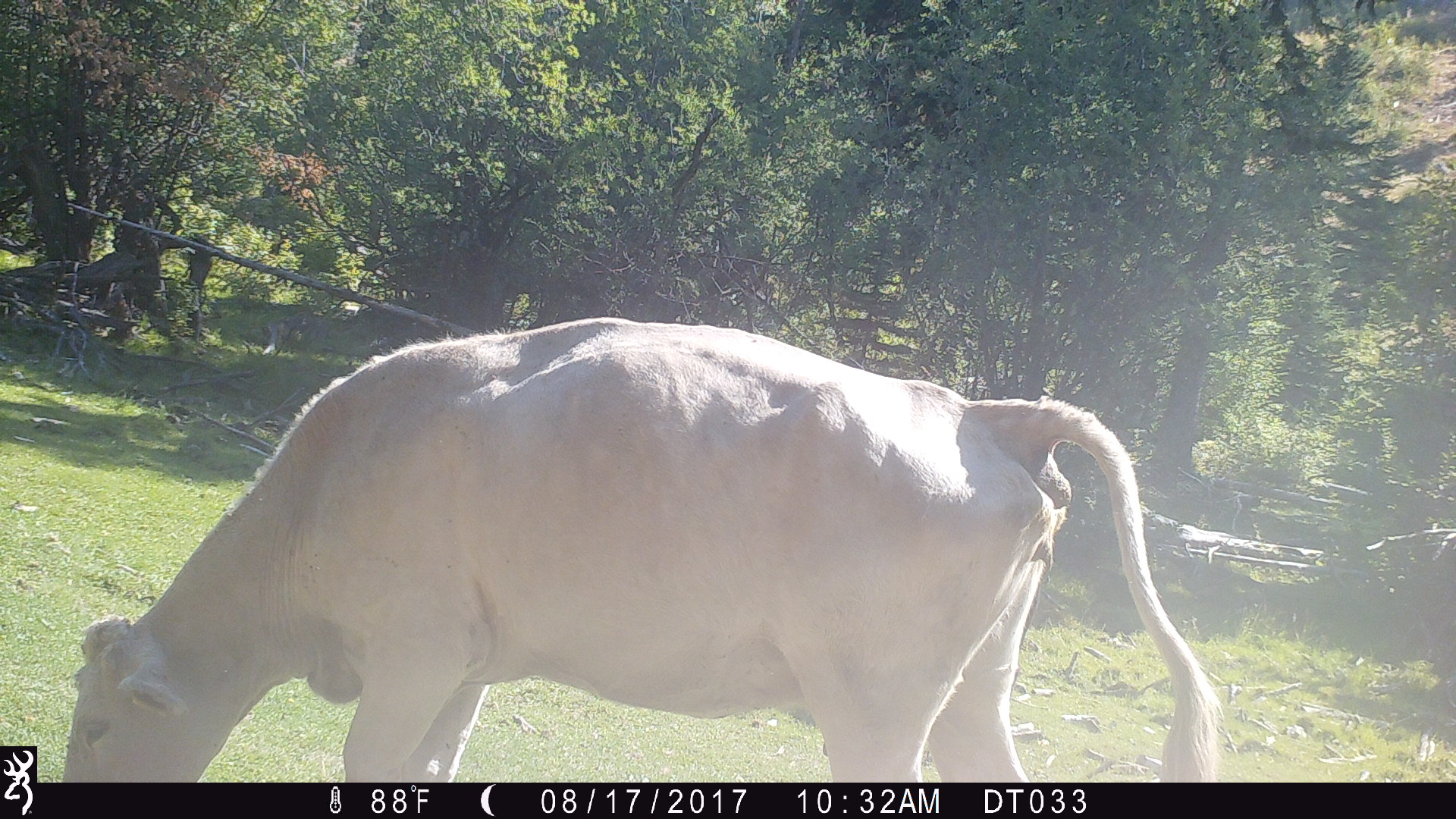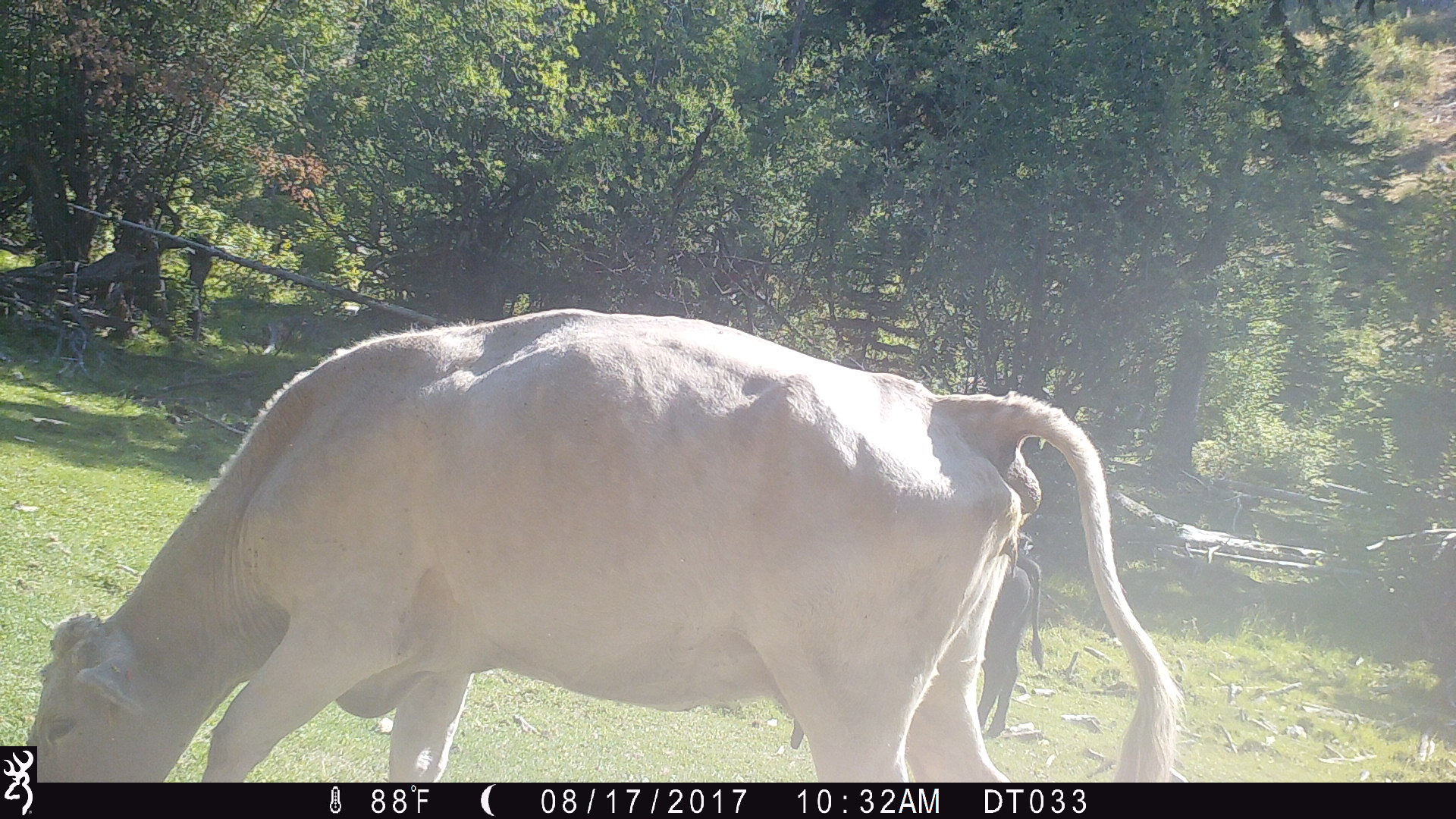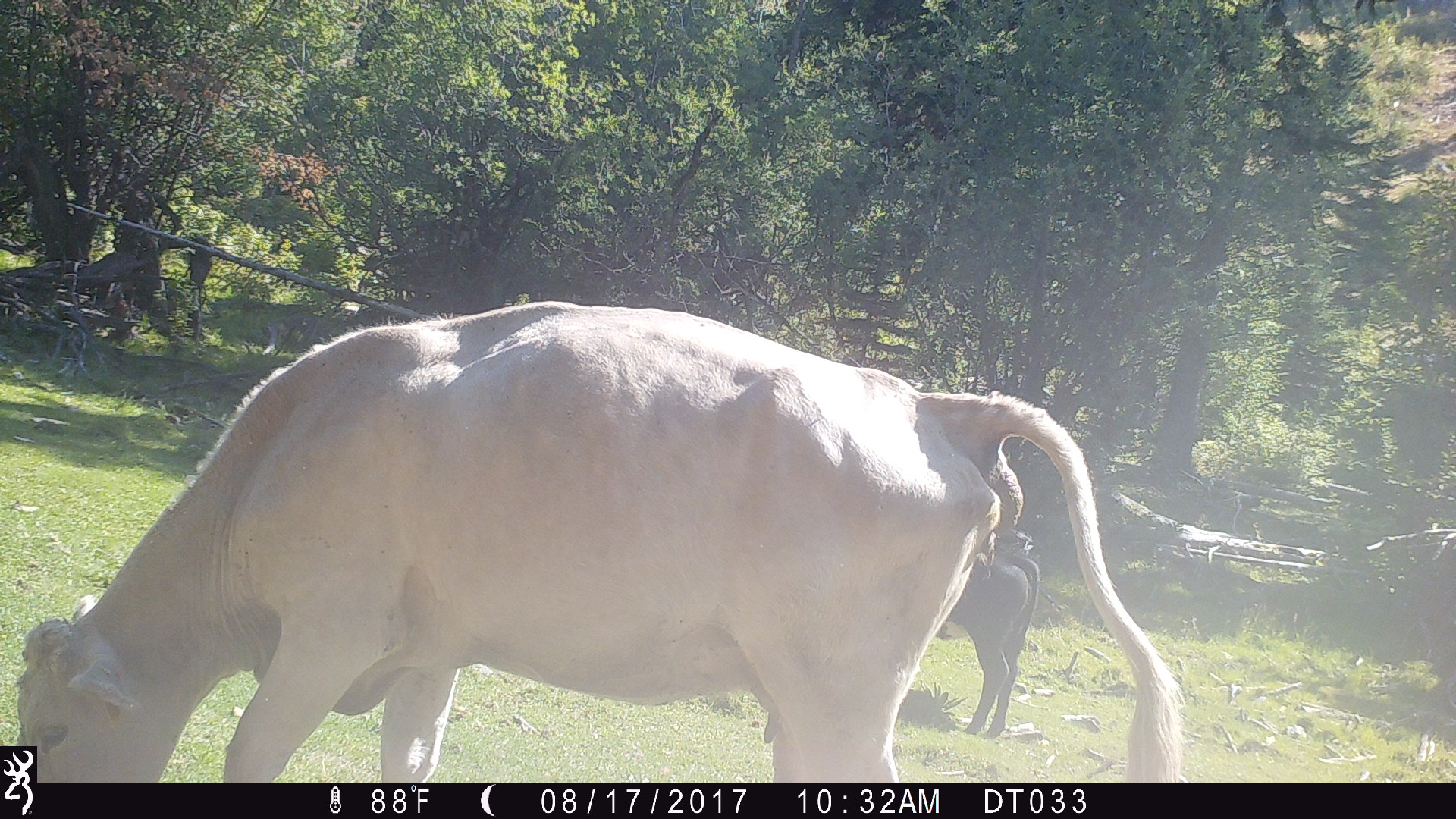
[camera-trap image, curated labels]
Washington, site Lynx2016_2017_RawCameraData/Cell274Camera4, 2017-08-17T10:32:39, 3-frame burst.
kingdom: Animalia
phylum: Chordata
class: Mammalia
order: Artiodactyla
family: Bovidae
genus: Bos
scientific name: Bos taurus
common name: domestic cattle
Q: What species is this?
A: Domestic cattle (Bos taurus).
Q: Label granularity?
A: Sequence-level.